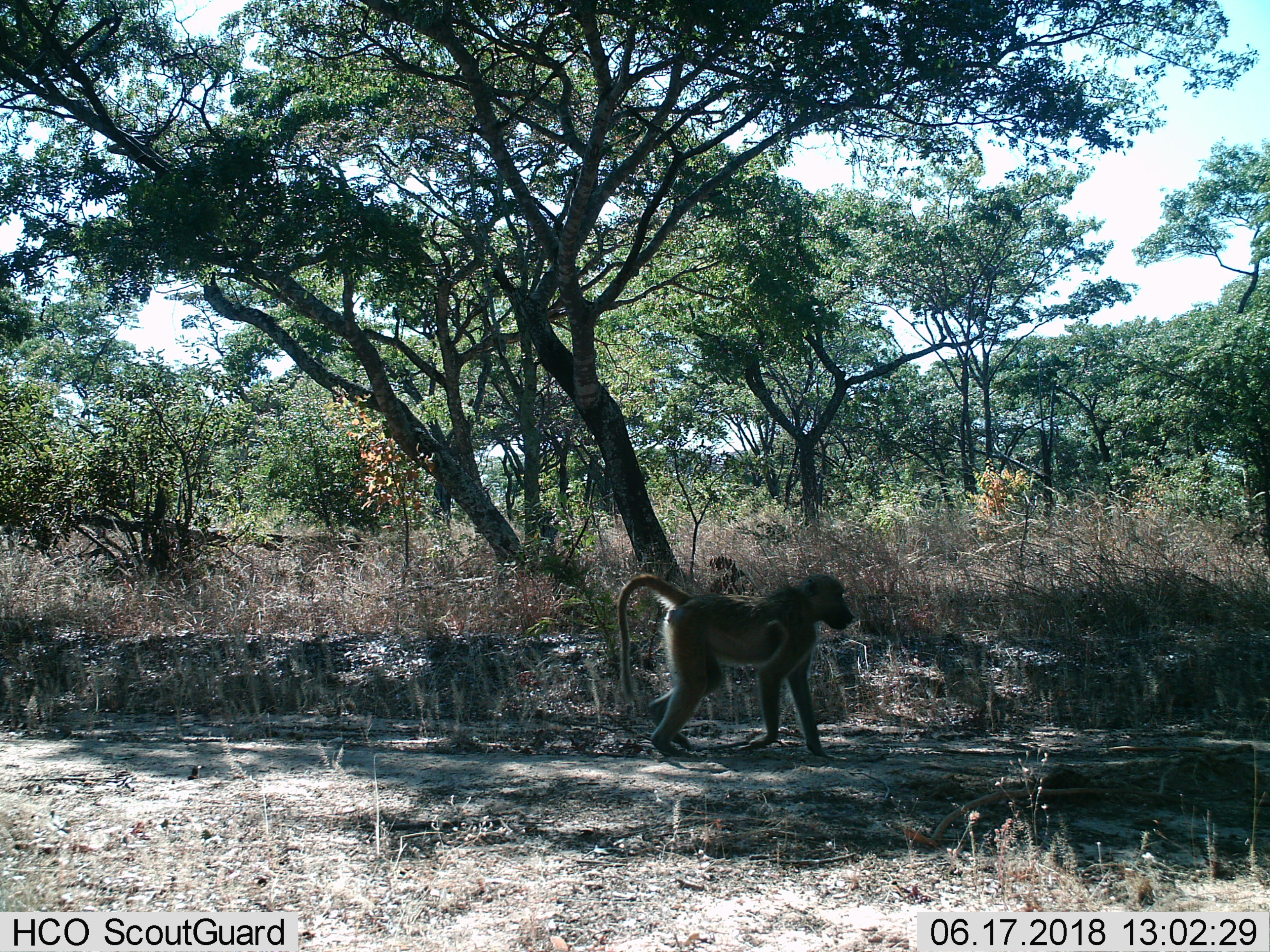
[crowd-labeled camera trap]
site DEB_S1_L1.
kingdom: Animalia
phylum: Chordata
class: Mammalia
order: Primates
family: Cercopithecidae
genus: Papio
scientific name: Papio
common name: baboon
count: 1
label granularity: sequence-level